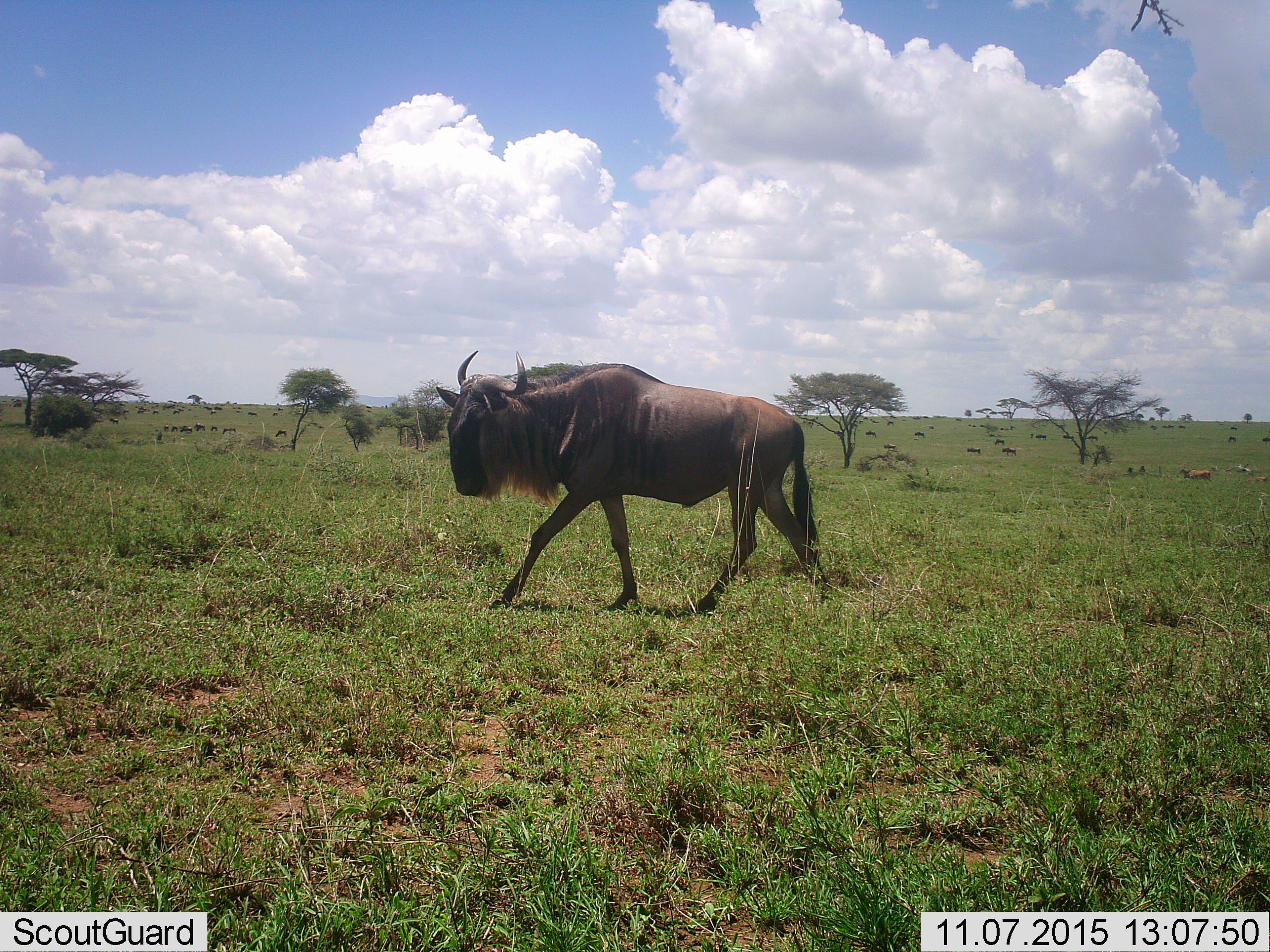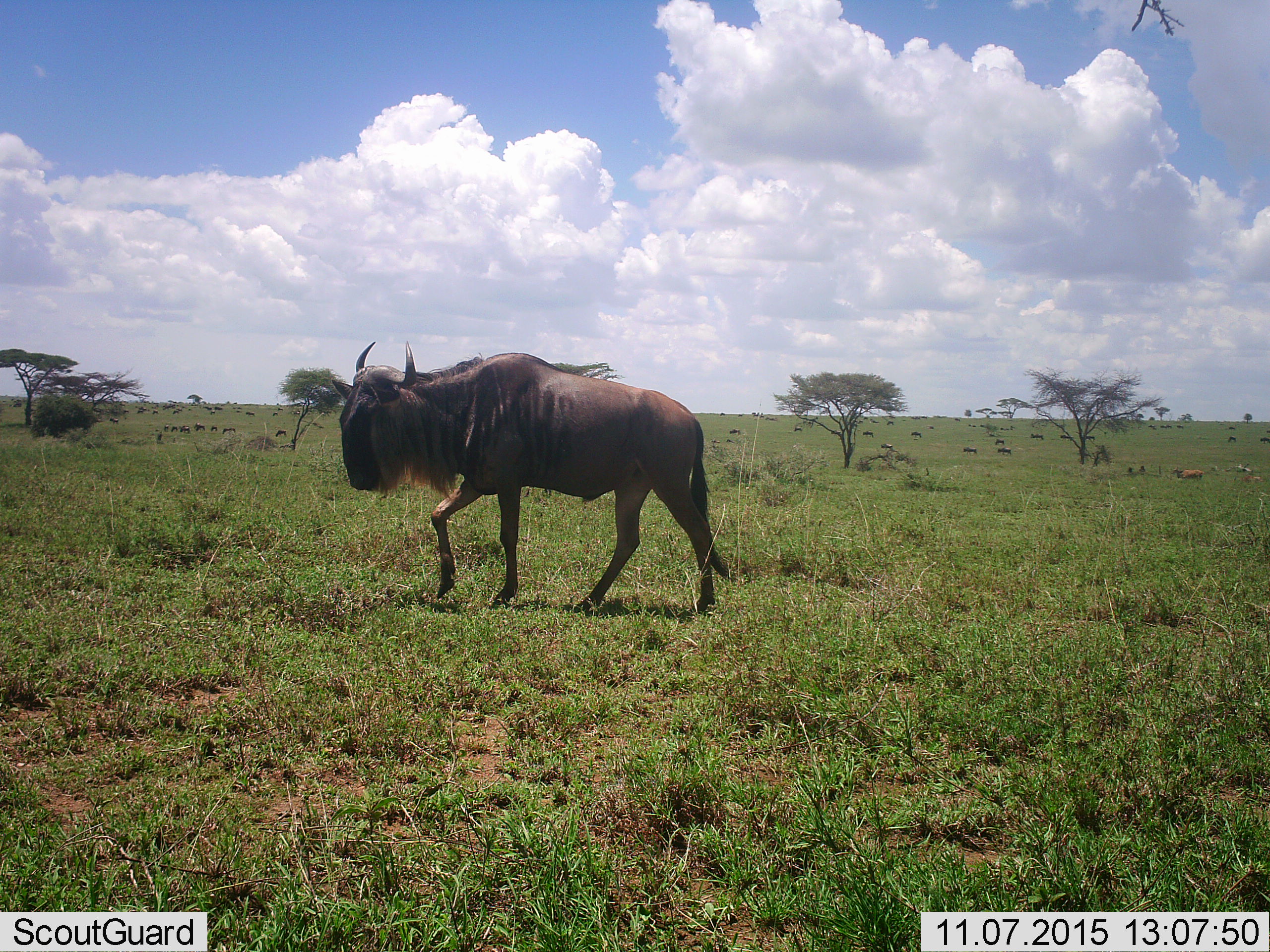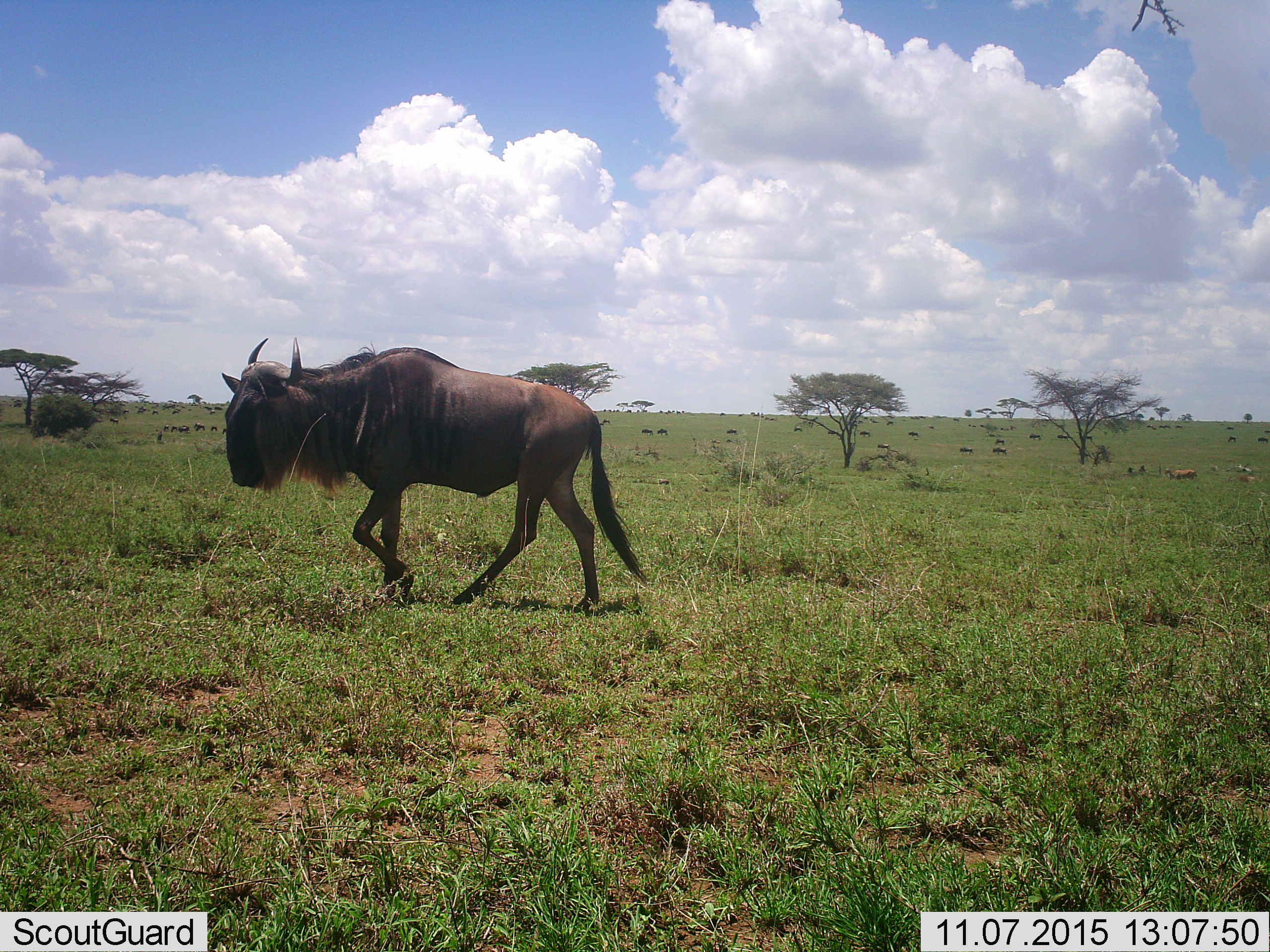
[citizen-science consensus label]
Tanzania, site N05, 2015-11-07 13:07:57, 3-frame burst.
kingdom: Animalia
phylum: Chordata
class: Mammalia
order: Artiodactyla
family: Bovidae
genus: Connochaetes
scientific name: Connochaetes taurinus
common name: blue wildebeest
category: wildebeest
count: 11-50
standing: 12%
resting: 12%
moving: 100%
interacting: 0%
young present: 12%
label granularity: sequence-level